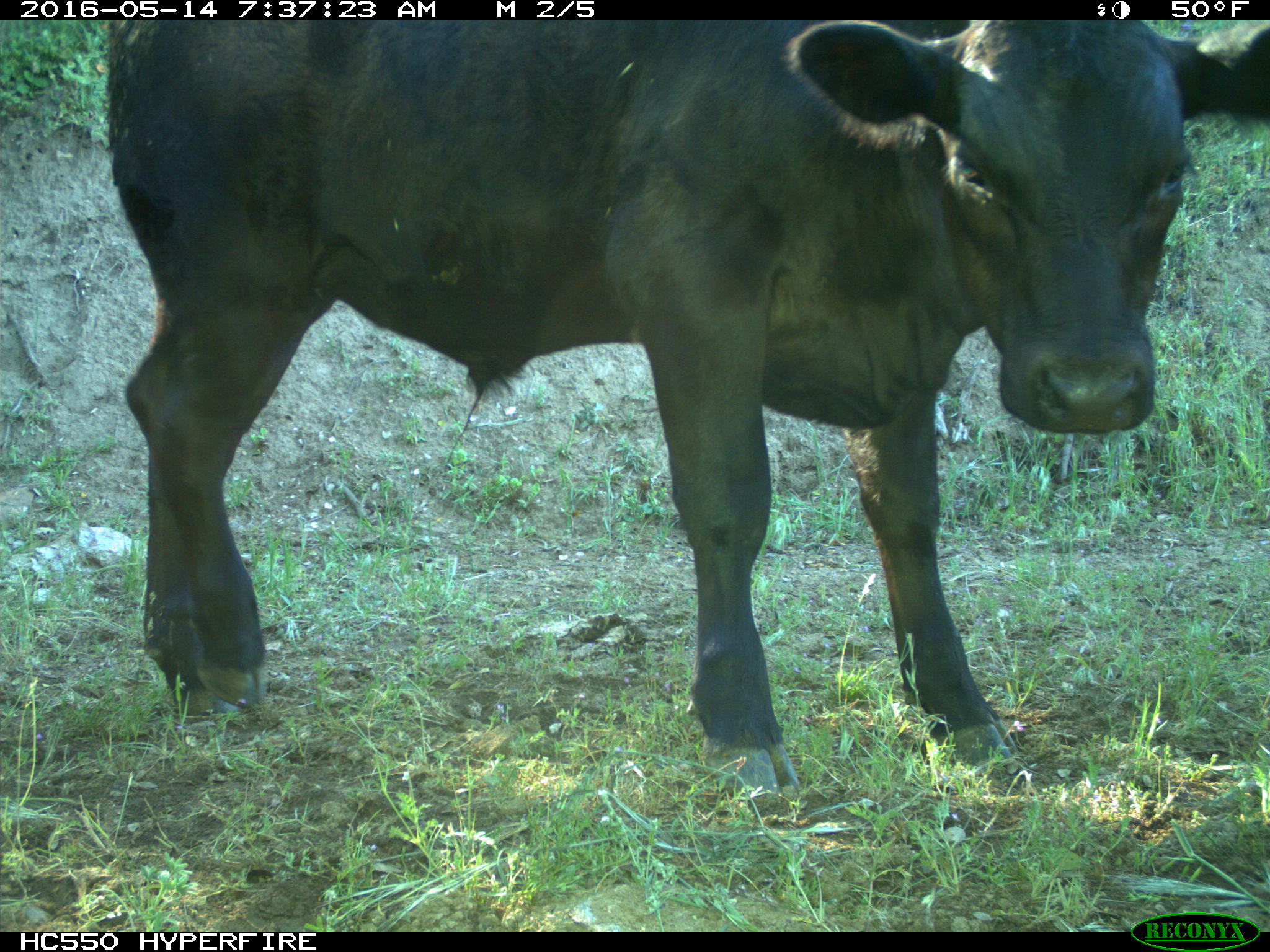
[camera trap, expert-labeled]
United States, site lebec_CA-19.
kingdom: Animalia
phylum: Chordata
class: Mammalia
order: Artiodactyla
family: Bovidae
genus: Bos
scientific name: Bos taurus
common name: domestic cow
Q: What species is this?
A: Bos taurus (domestic cow).